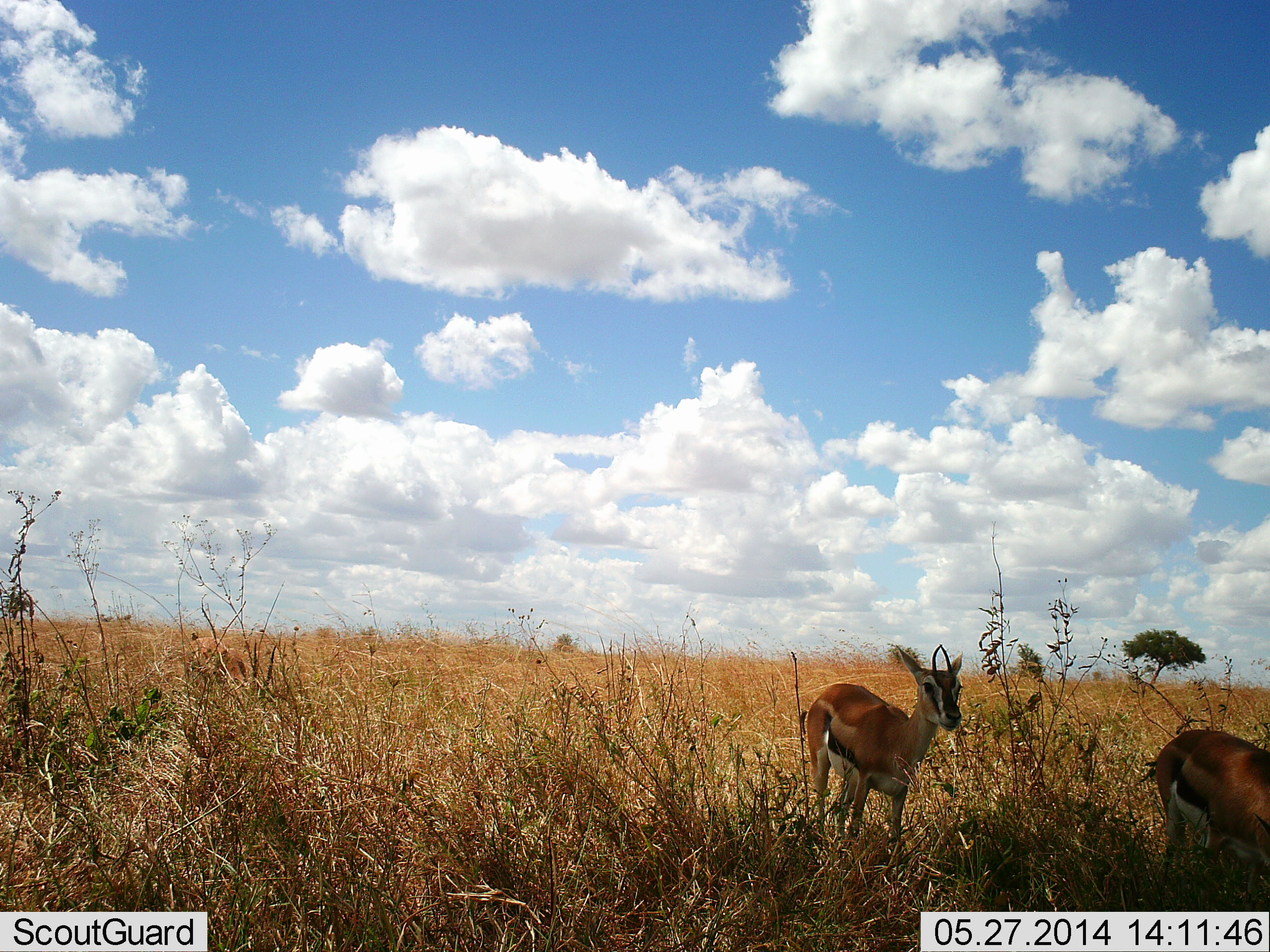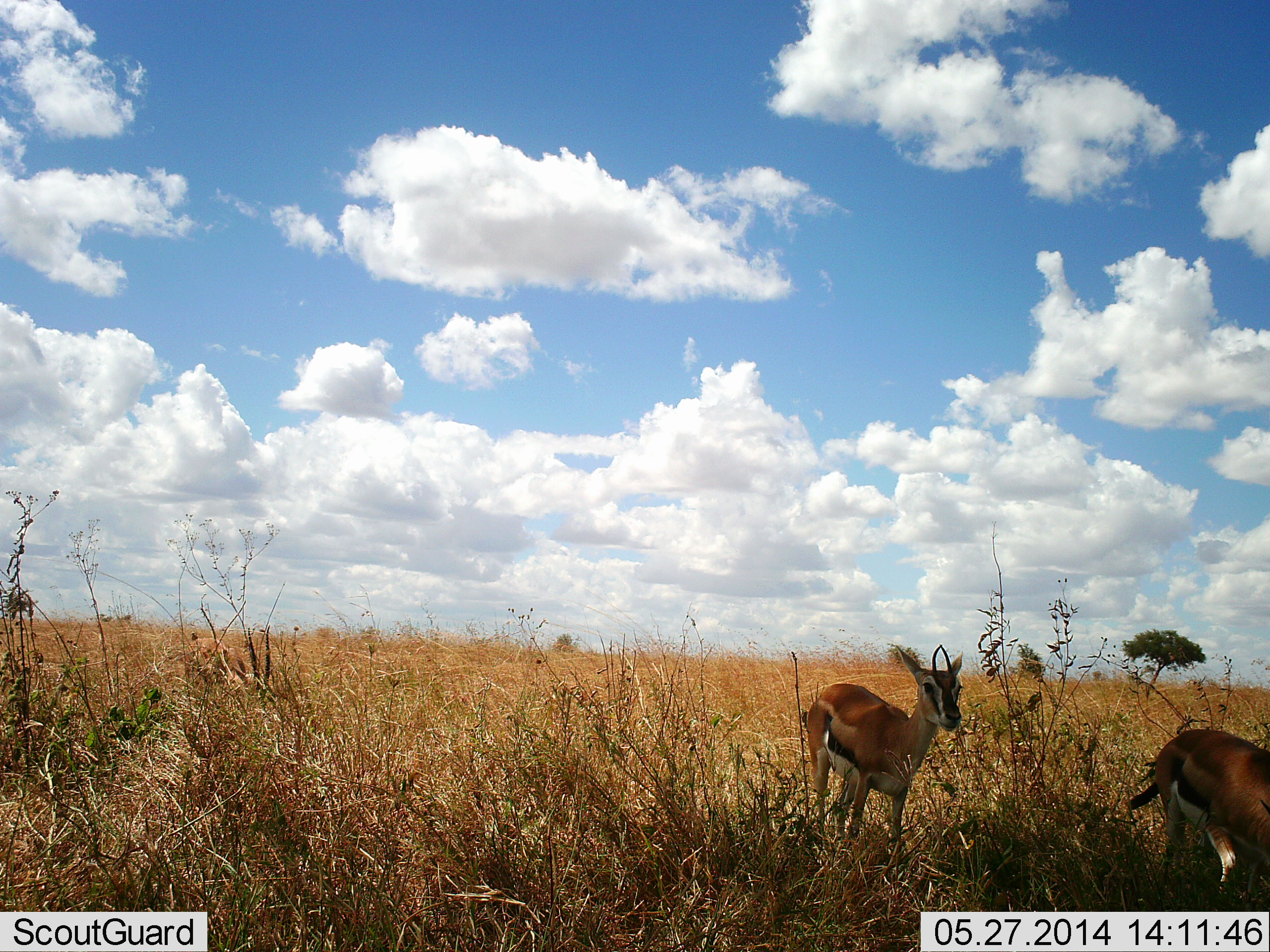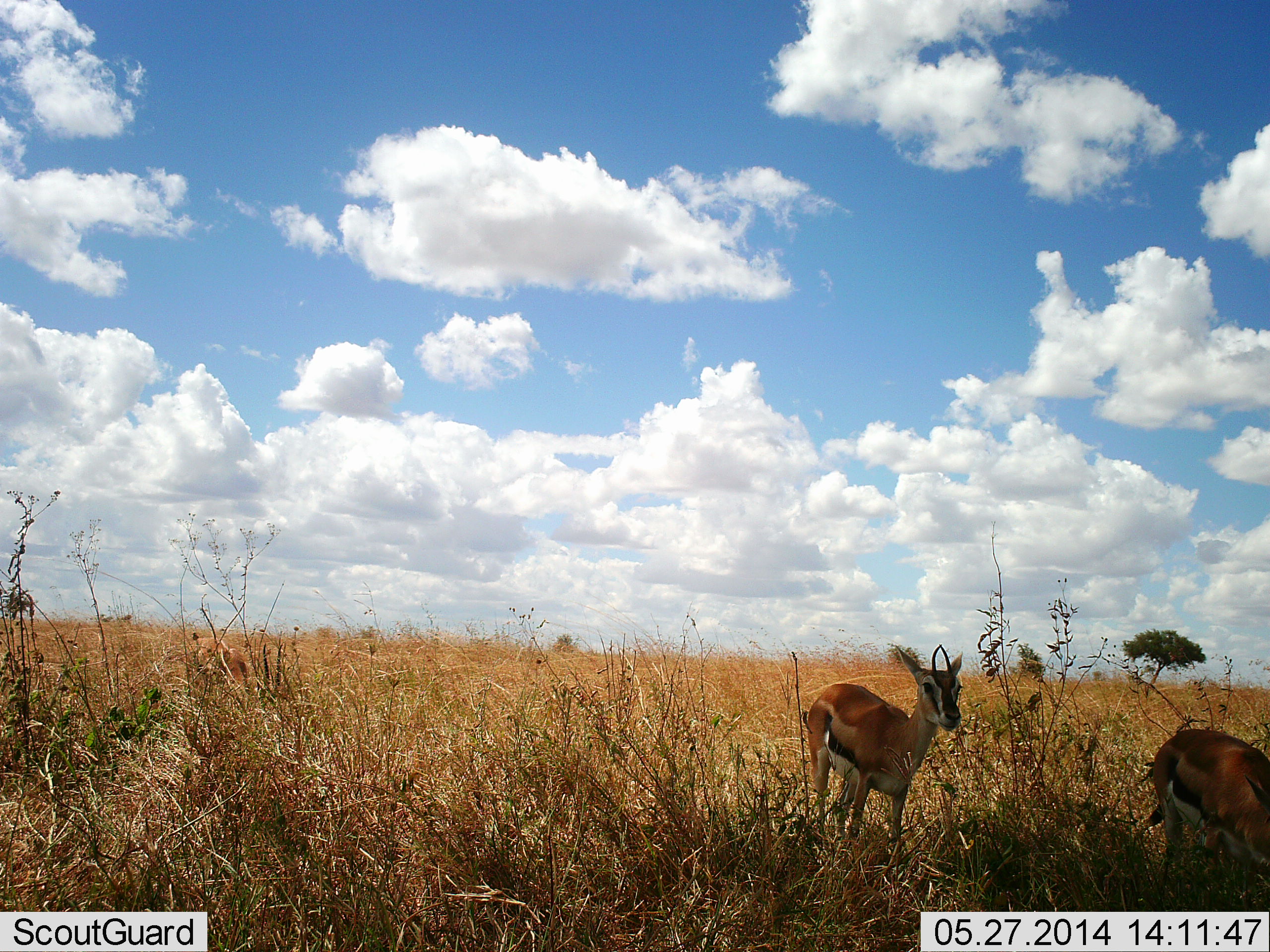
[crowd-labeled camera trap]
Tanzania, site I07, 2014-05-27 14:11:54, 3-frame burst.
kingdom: Animalia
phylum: Chordata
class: Mammalia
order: Artiodactyla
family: Bovidae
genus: Eudorcas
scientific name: Eudorcas thomsonii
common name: thomson's gazelle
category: gazellethomsons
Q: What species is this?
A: Gazellethomsons (thomson's gazelle) (Eudorcas thomsonii).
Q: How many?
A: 2.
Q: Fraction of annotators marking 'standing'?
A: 70%.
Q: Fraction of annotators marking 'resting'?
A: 0%.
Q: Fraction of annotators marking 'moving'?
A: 30%.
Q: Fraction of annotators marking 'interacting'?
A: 0%.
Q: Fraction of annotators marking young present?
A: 0%.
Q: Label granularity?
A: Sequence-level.